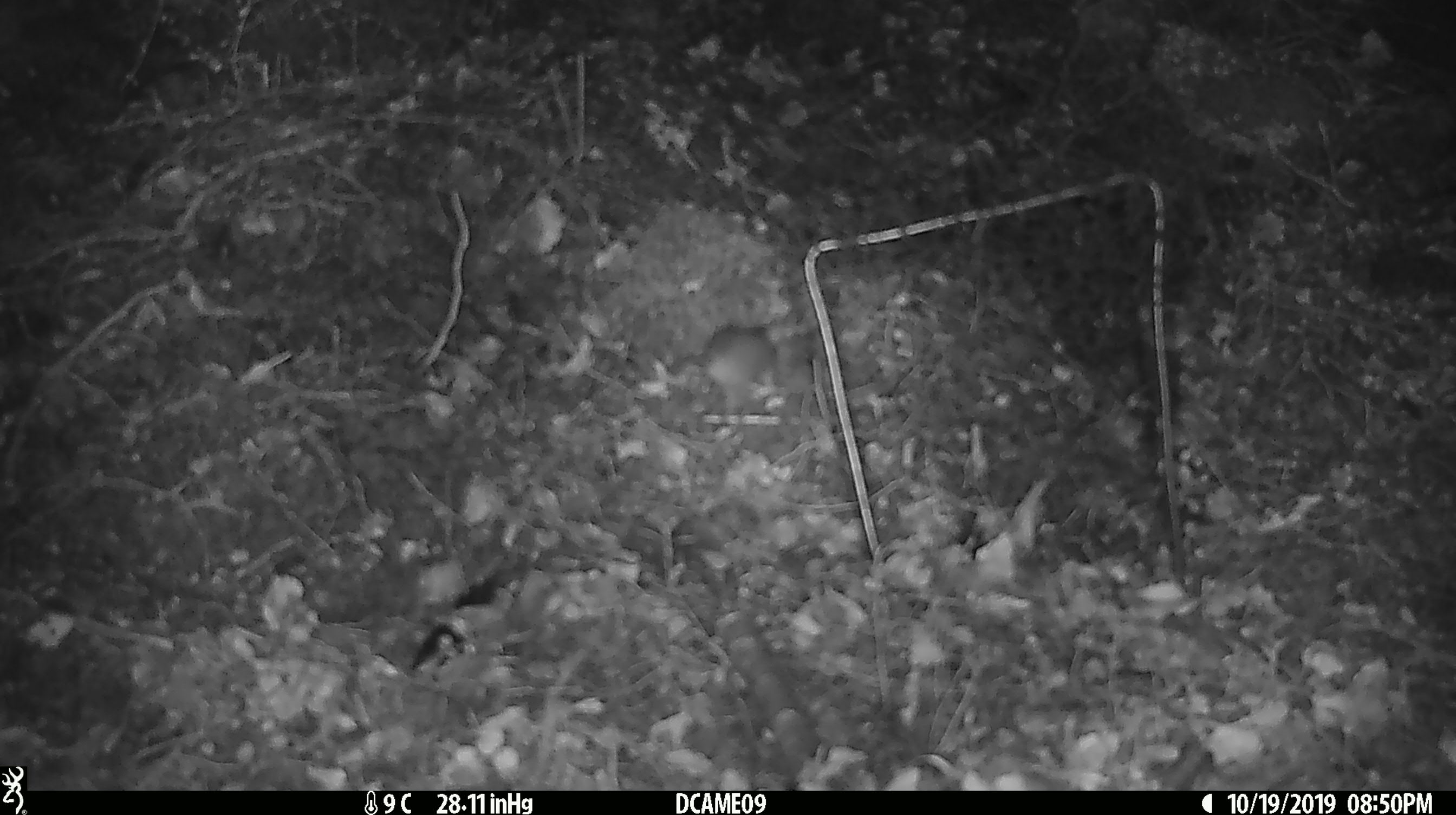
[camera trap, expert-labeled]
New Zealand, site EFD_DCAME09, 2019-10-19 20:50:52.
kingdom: Animalia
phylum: Chordata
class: Mammalia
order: Rodentia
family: Muridae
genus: Mus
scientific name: Mus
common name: mouse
Mouse (Mus).